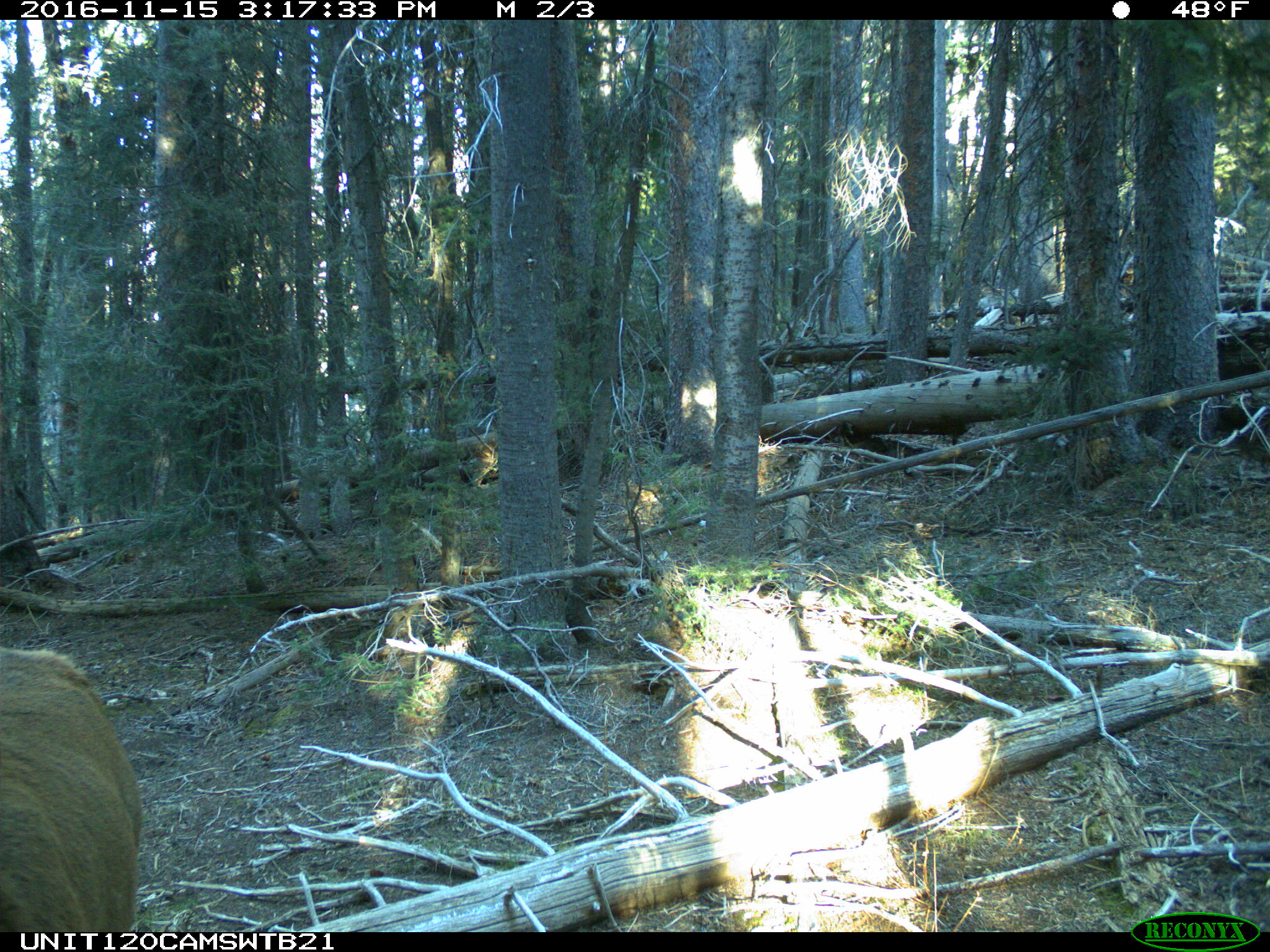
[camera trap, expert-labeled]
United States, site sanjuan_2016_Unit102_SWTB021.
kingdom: Animalia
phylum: Chordata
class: Mammalia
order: Artiodactyla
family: Cervidae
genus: Cervus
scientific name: Cervus elaphus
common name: red deer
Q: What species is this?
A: Cervus elaphus (red deer).